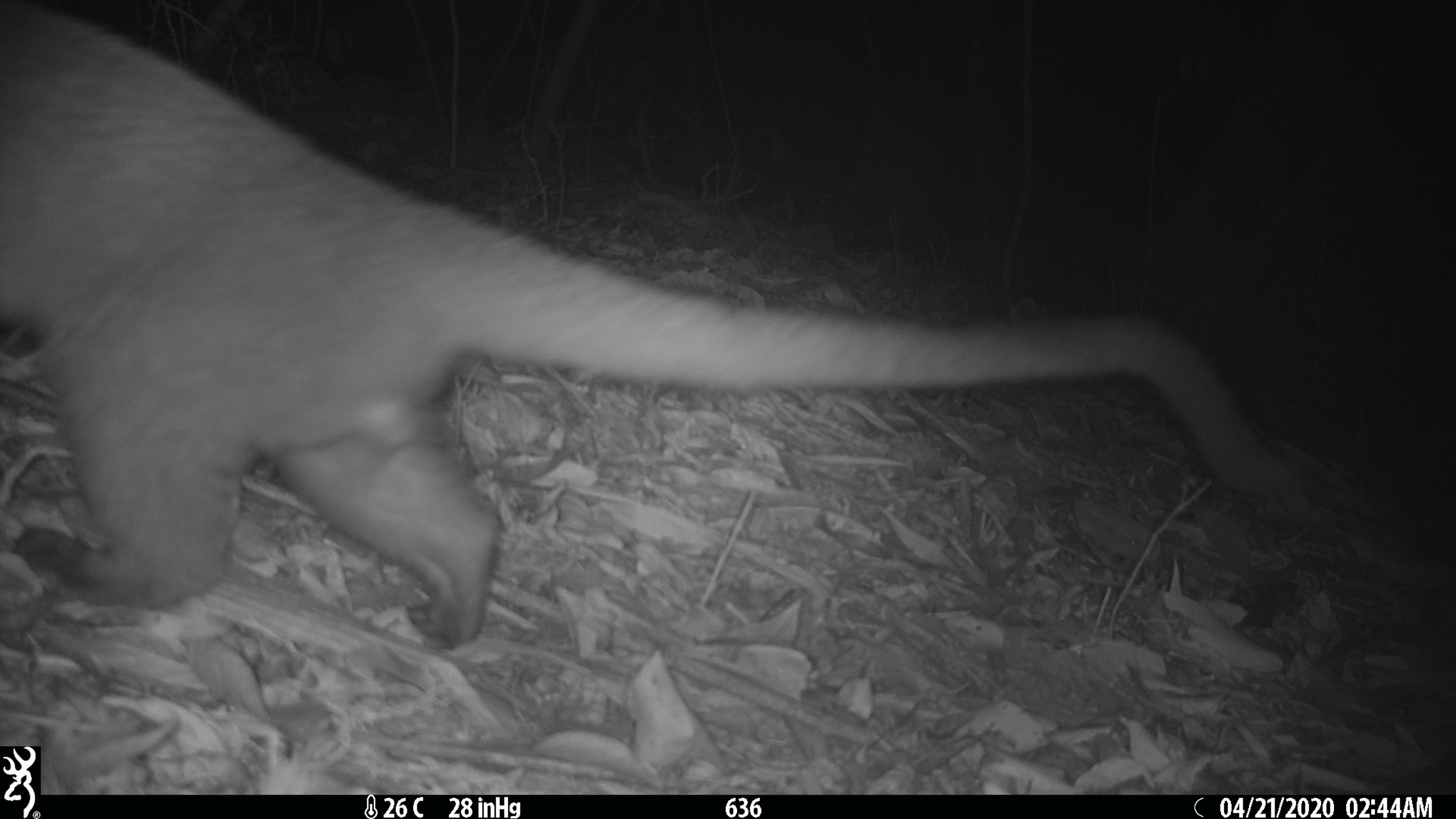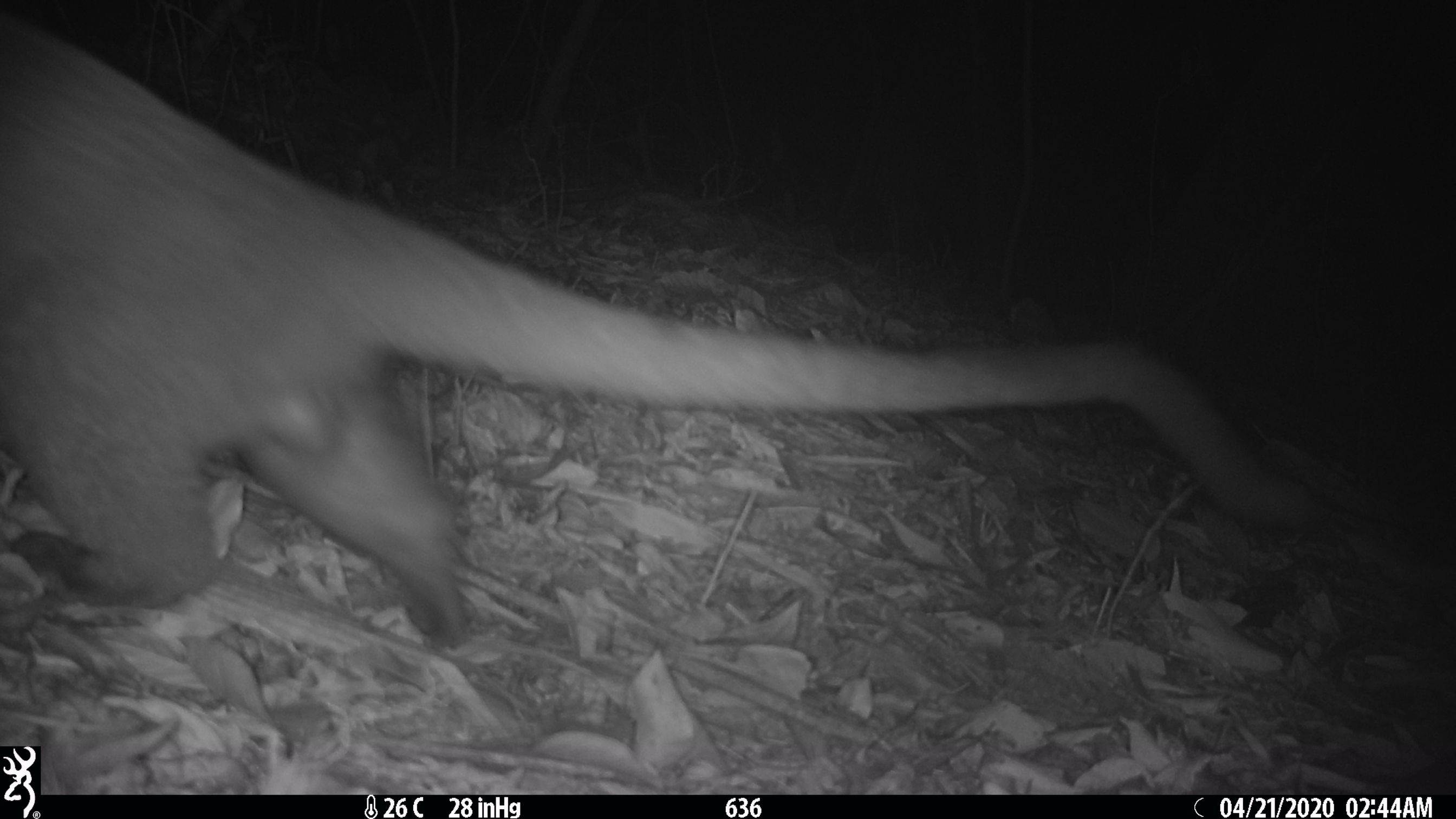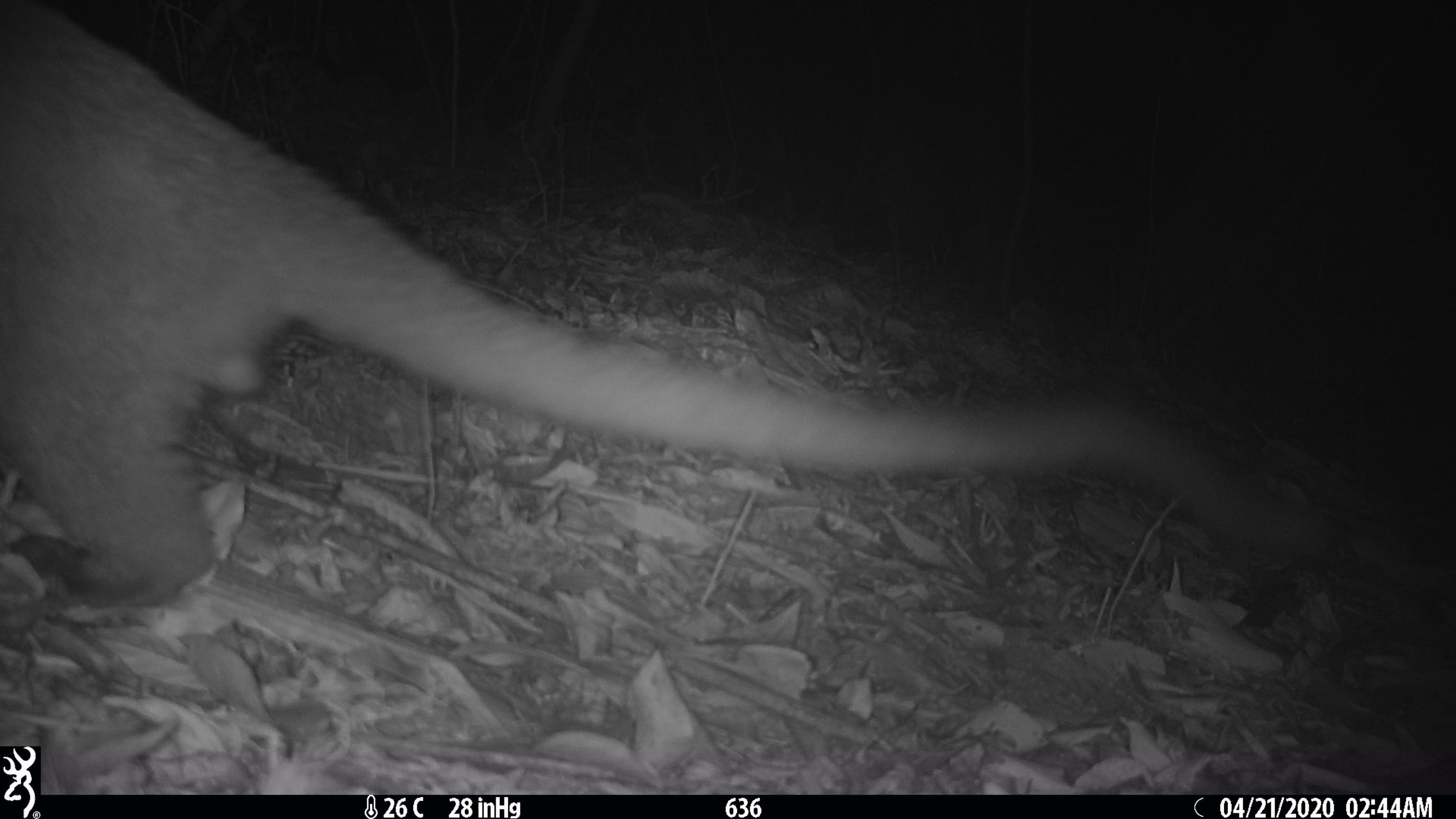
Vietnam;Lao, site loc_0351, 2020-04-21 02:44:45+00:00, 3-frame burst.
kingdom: Animalia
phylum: Chordata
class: Mammalia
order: Carnivora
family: Viverridae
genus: Paguma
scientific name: Paguma larvata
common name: masked palm civet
Masked palm civet (Paguma larvata). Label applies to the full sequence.